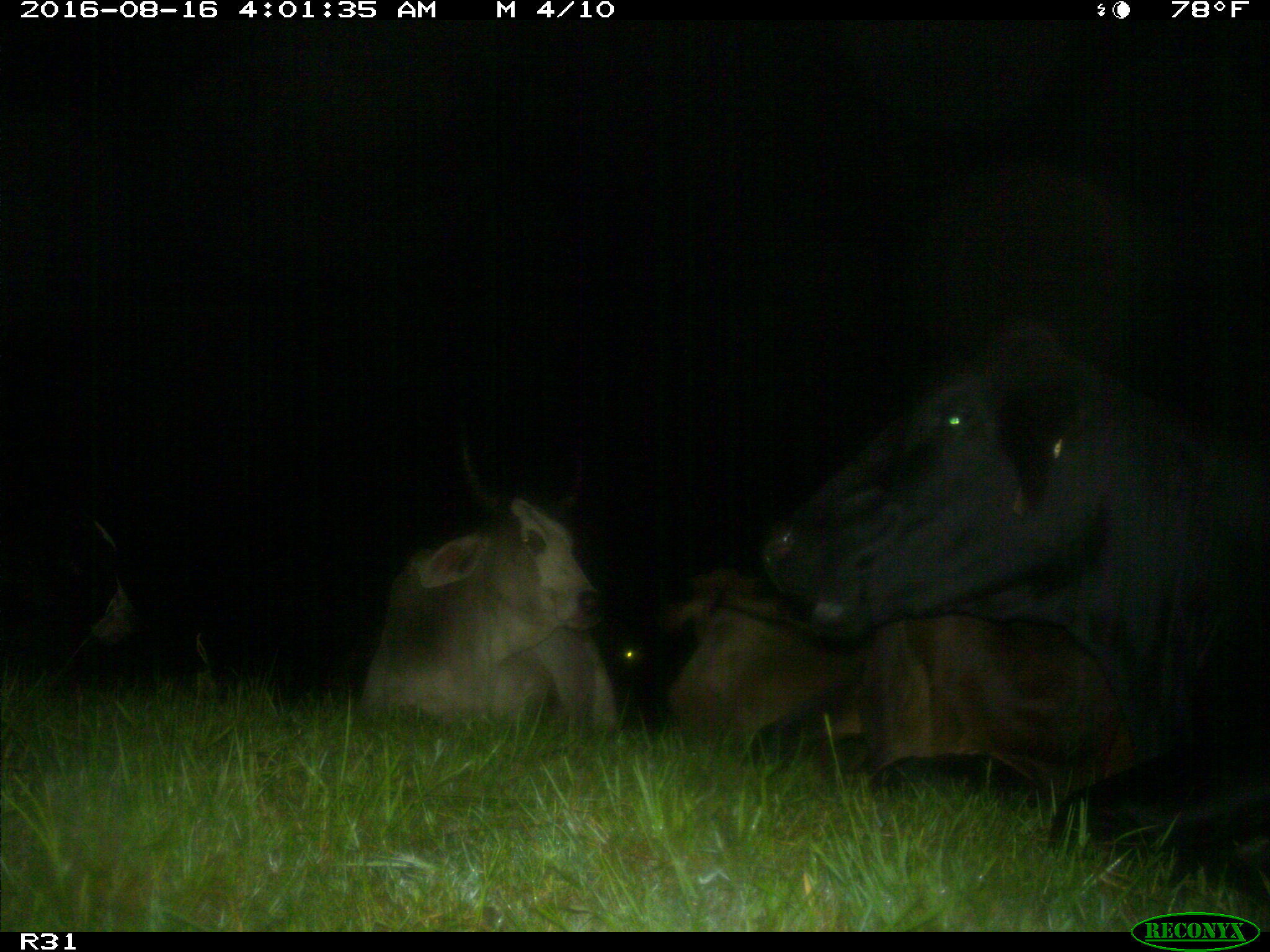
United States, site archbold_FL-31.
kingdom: Animalia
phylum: Chordata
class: Mammalia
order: Artiodactyla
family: Bovidae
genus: Bos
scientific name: Bos taurus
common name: domestic cow